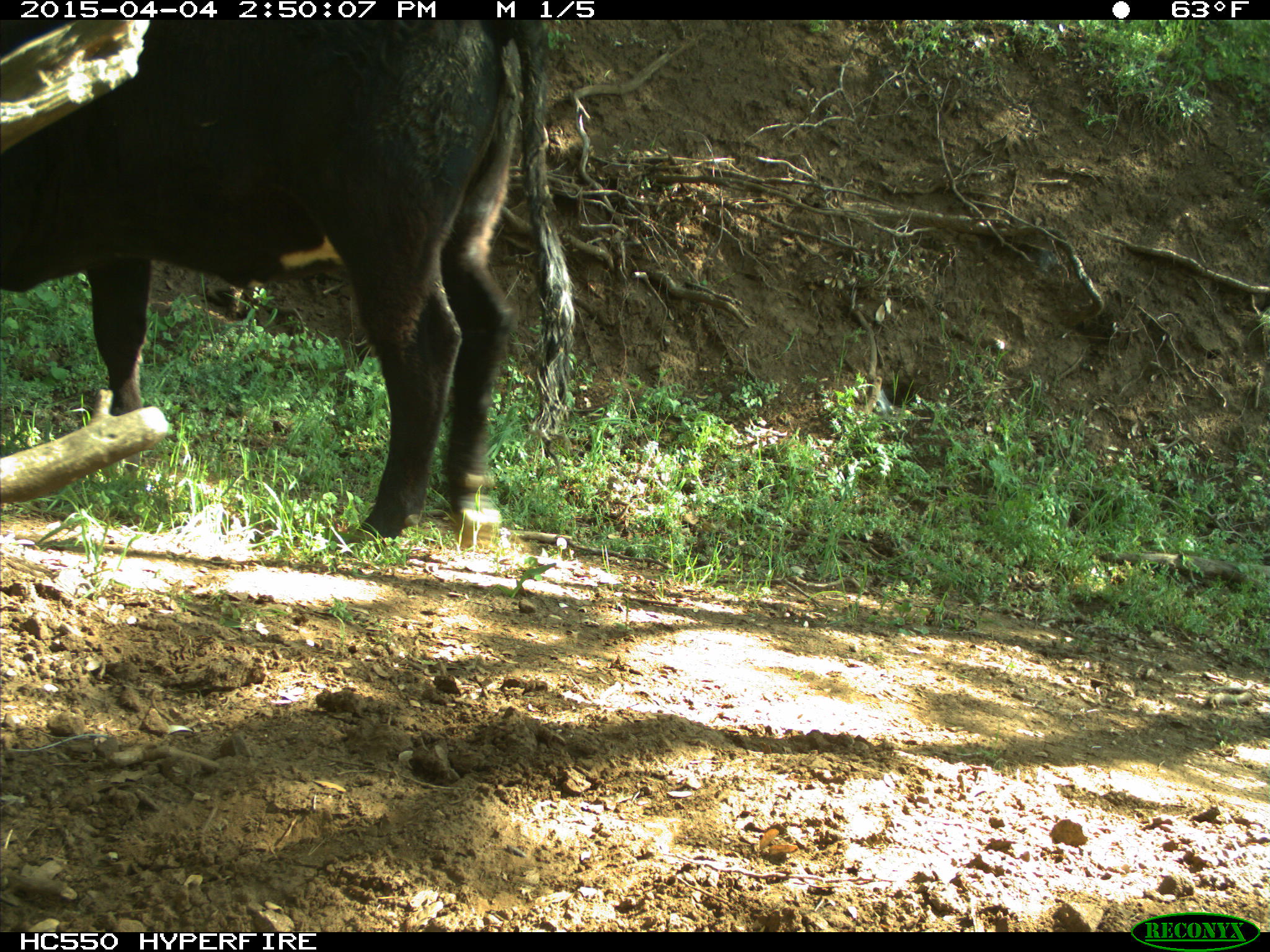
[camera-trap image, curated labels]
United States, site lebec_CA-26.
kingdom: Animalia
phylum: Chordata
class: Mammalia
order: Artiodactyla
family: Bovidae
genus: Bos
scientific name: Bos taurus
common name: domestic cow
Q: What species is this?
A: Bos taurus (domestic cow).